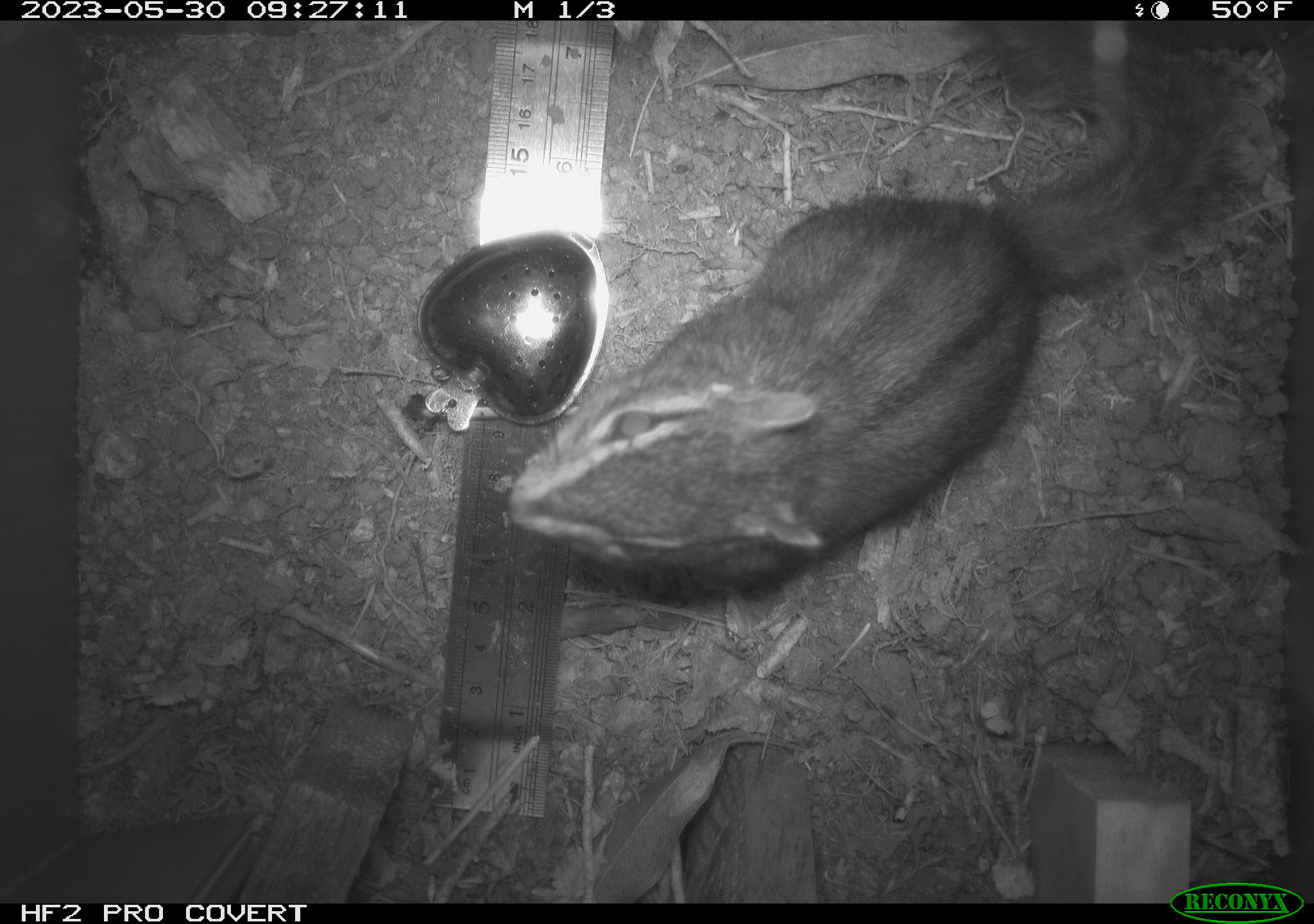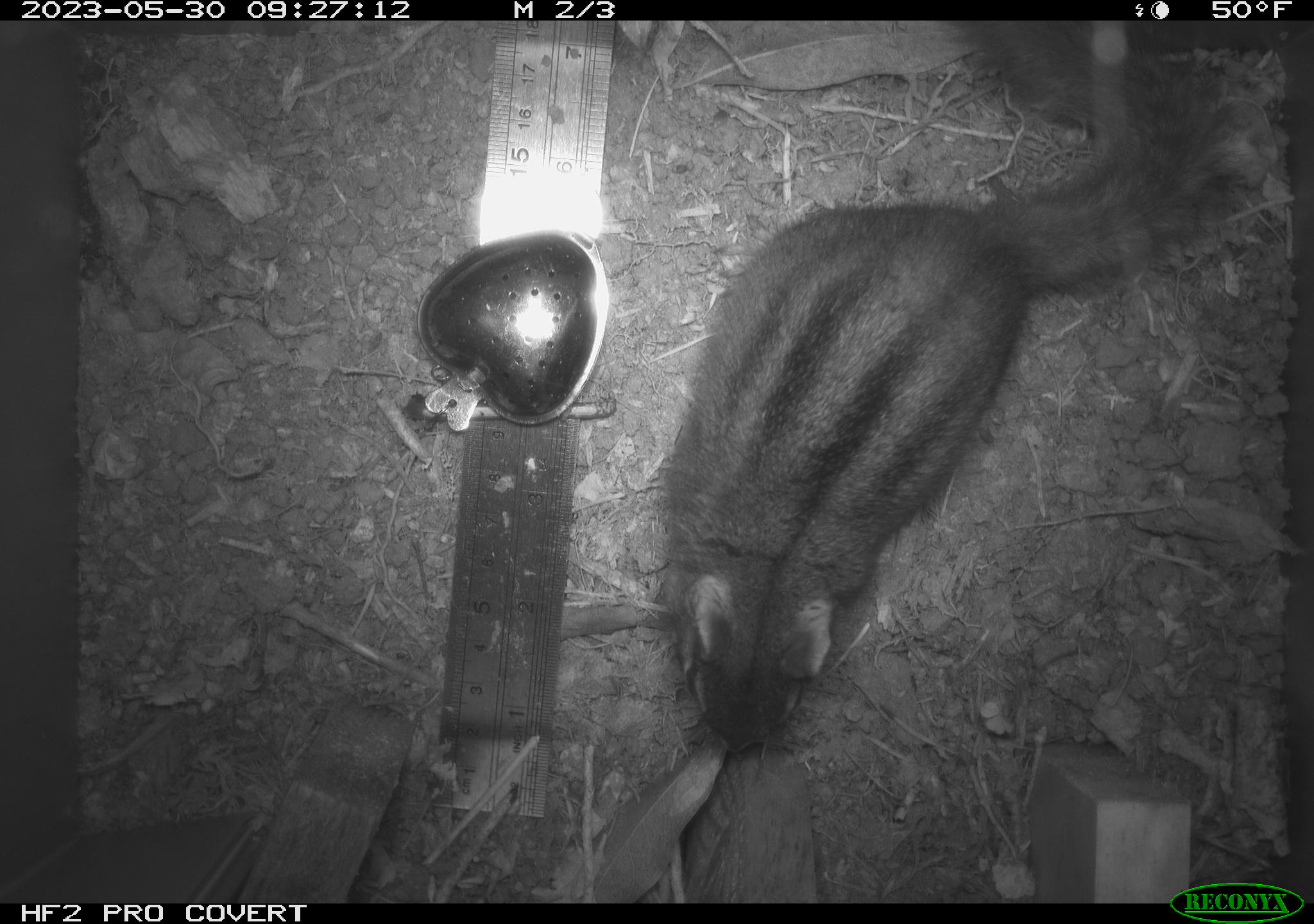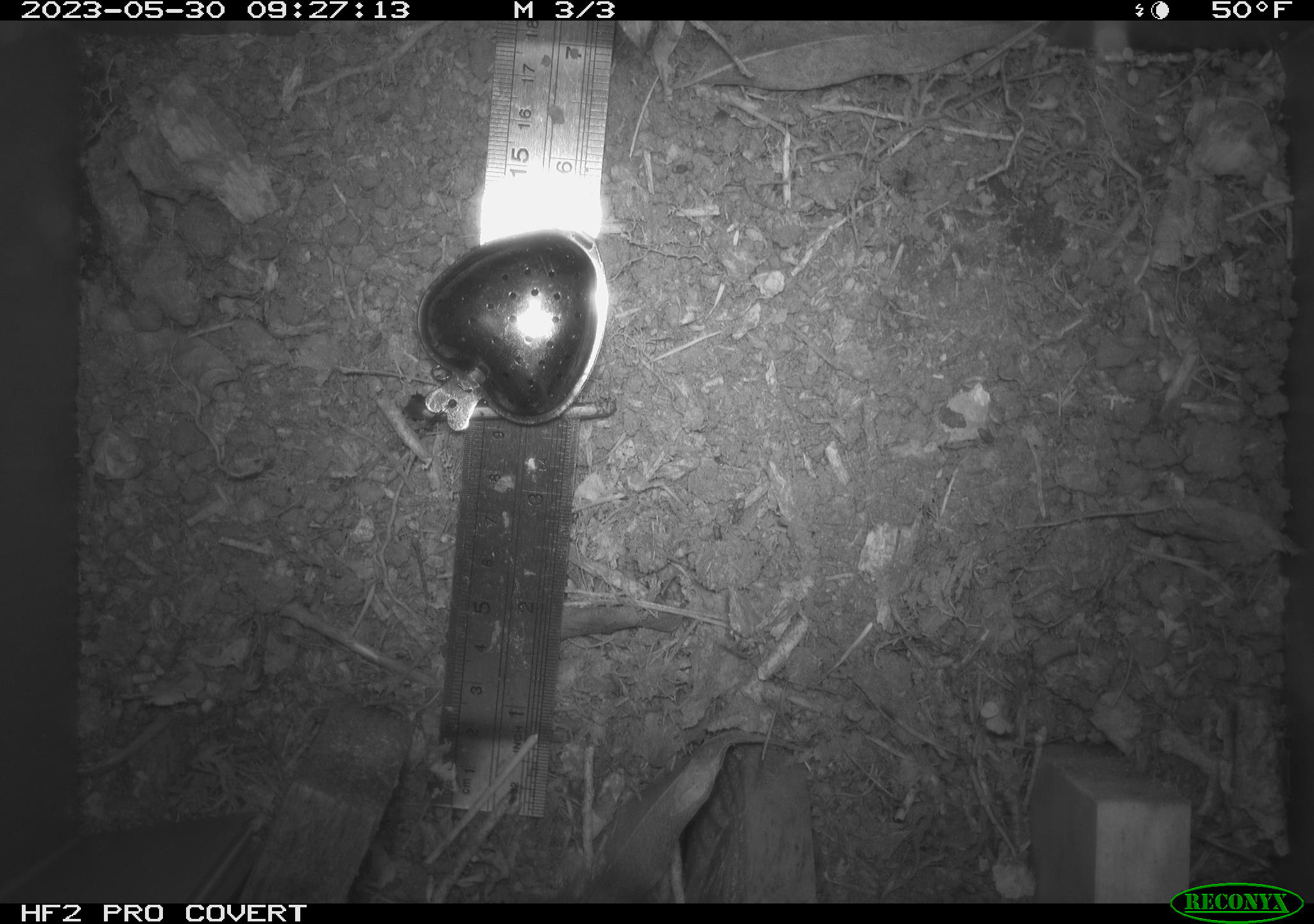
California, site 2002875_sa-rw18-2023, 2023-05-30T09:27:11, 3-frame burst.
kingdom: Animalia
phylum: Chordata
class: Mammalia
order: Rodentia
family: Sciuridae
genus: Neotamias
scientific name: Neotamias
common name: western chipmunks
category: neotamias species